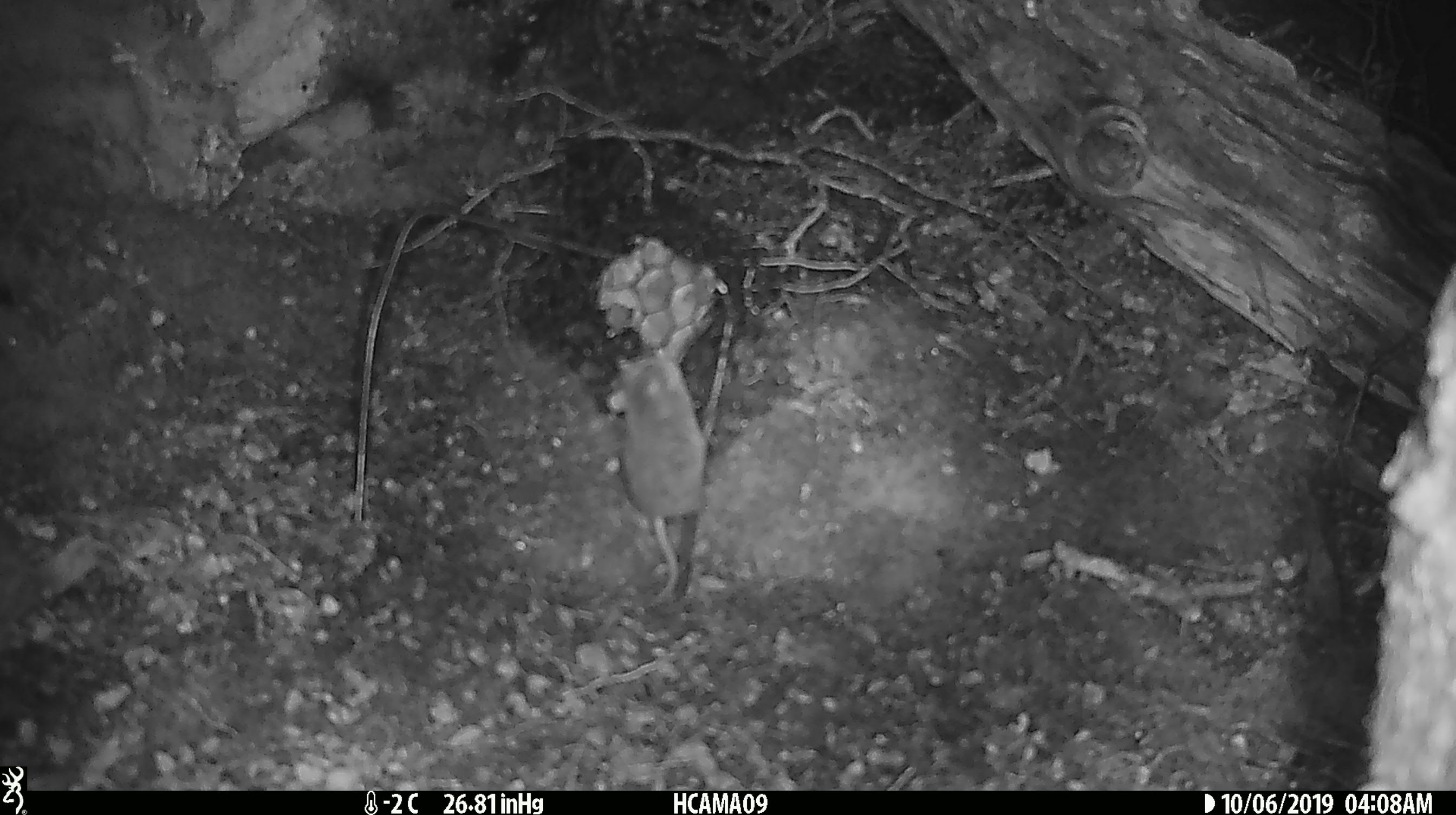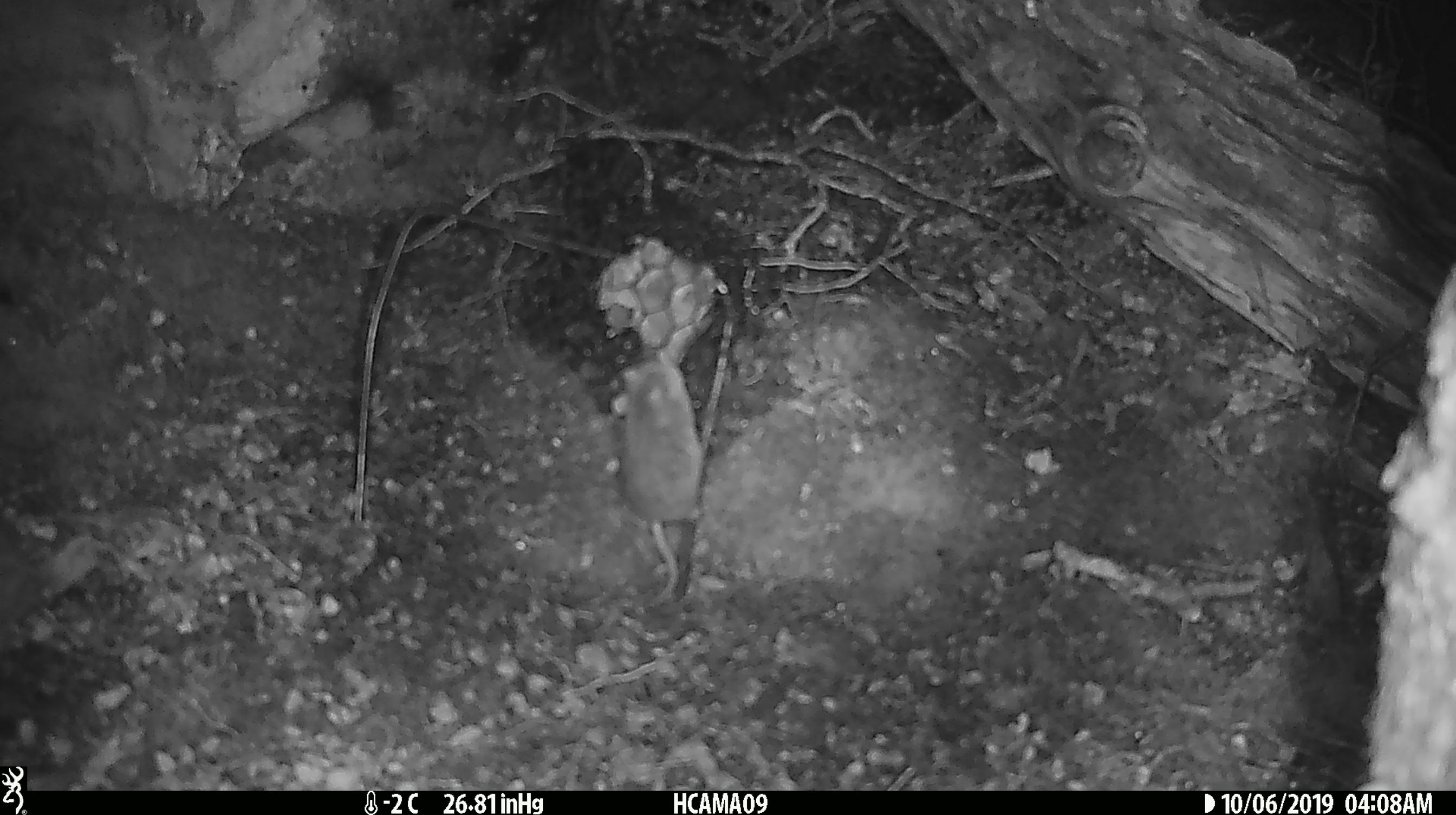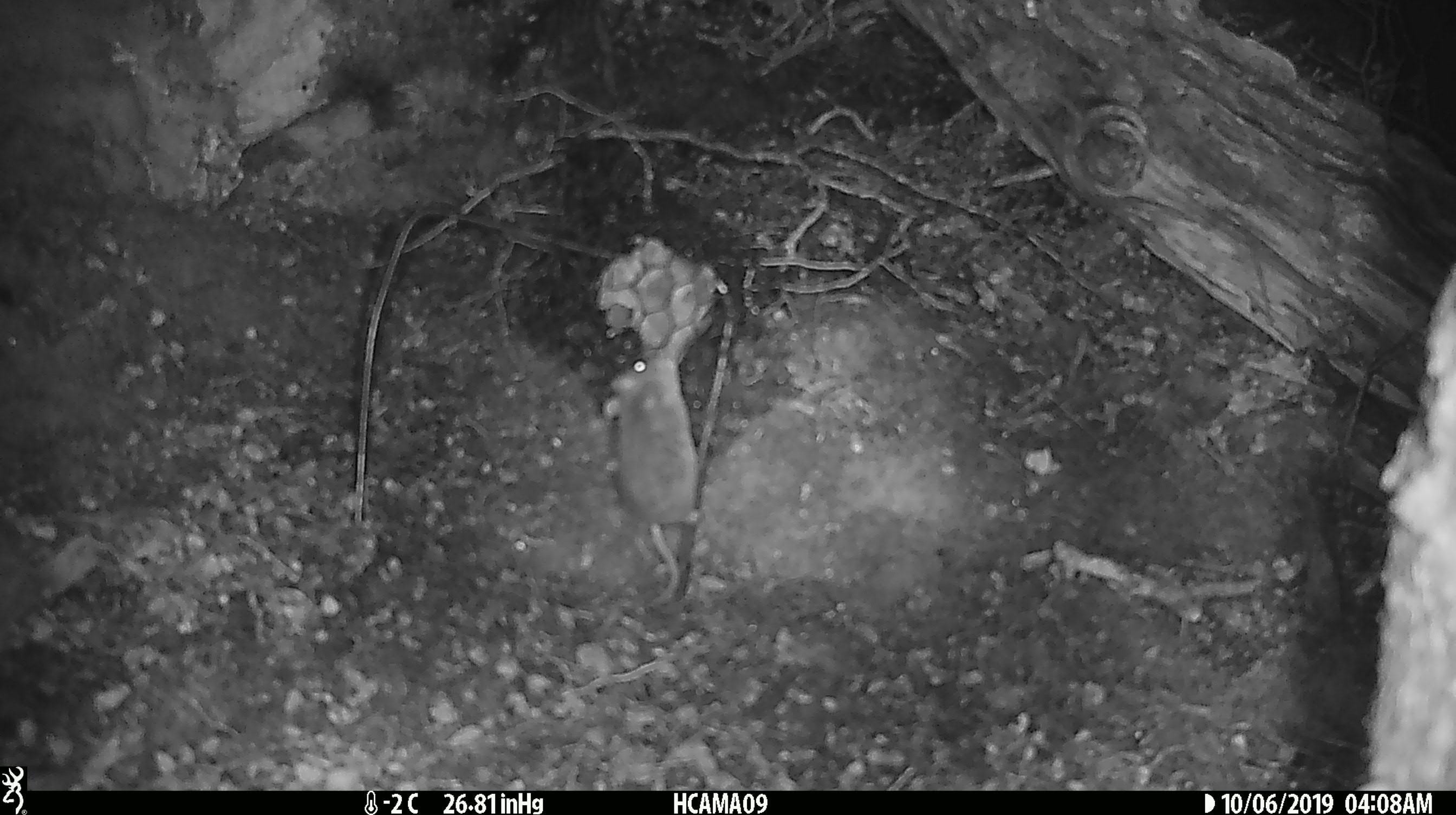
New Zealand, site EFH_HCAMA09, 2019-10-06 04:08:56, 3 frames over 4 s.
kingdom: Animalia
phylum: Chordata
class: Mammalia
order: Rodentia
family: Muridae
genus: Mus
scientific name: Mus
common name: mouse